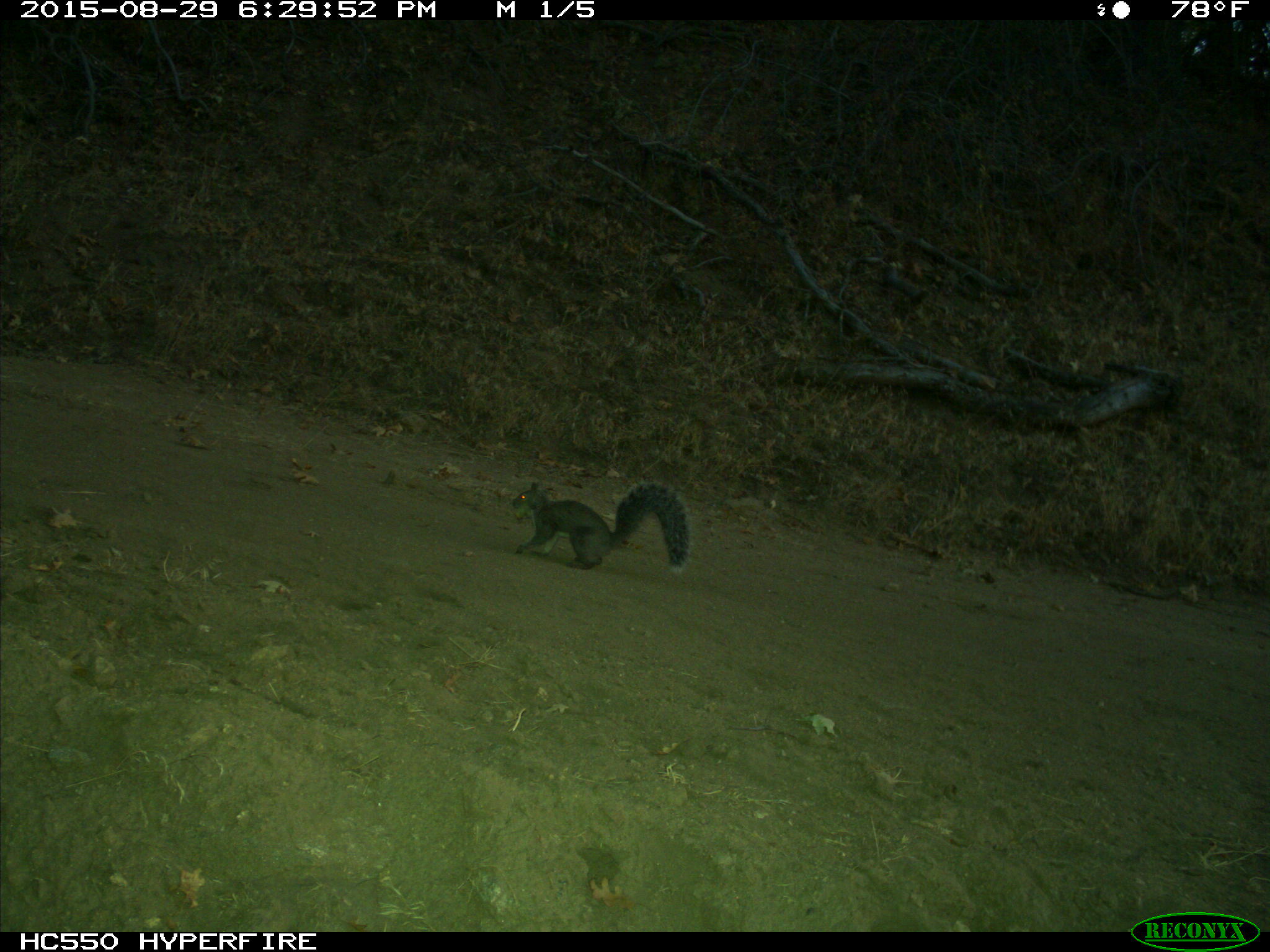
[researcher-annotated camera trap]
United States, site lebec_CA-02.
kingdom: Animalia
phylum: Chordata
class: Mammalia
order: Rodentia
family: Sciuridae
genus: Sciurus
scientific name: Sciurus carolinensis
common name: eastern gray squirrel